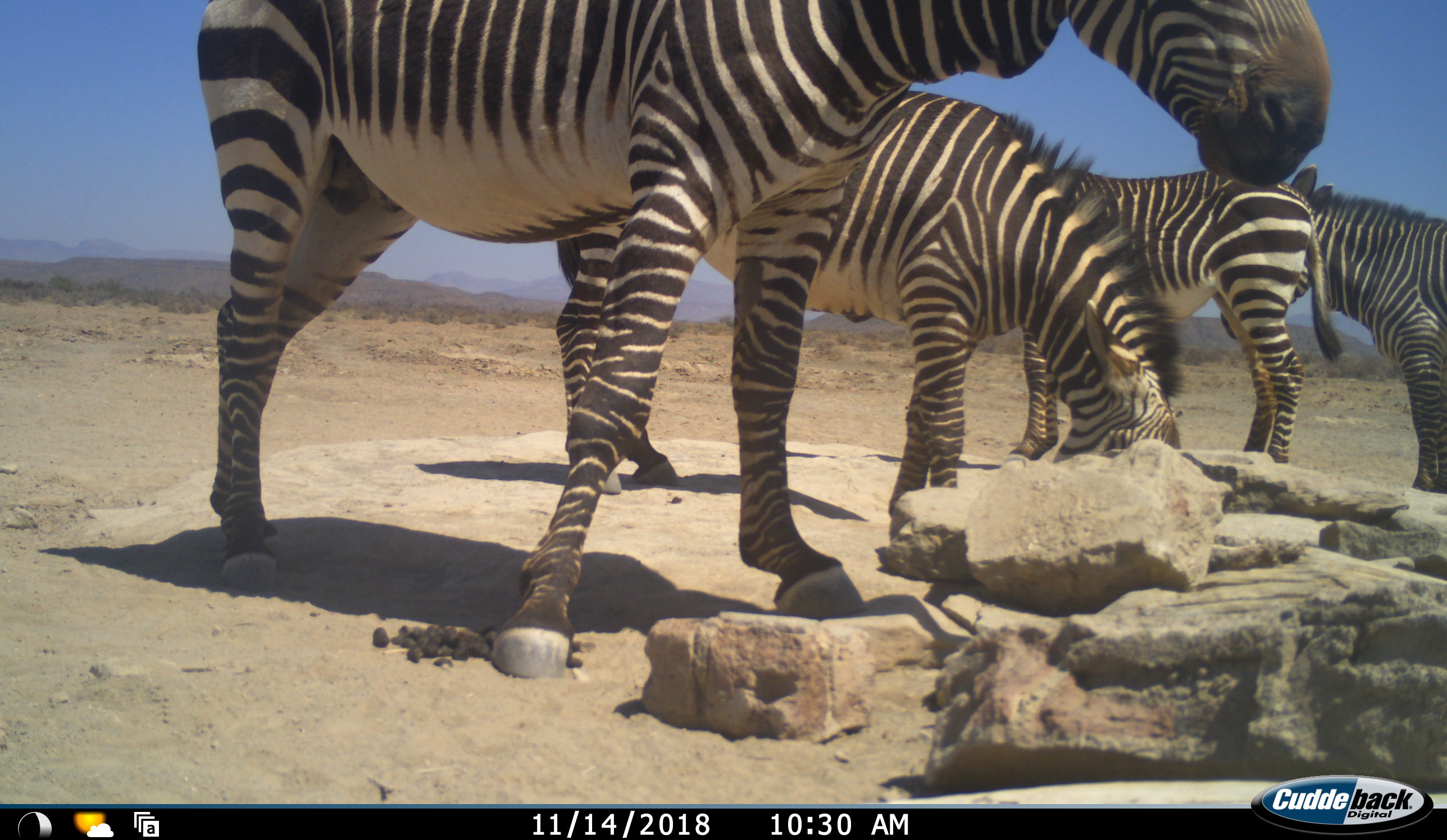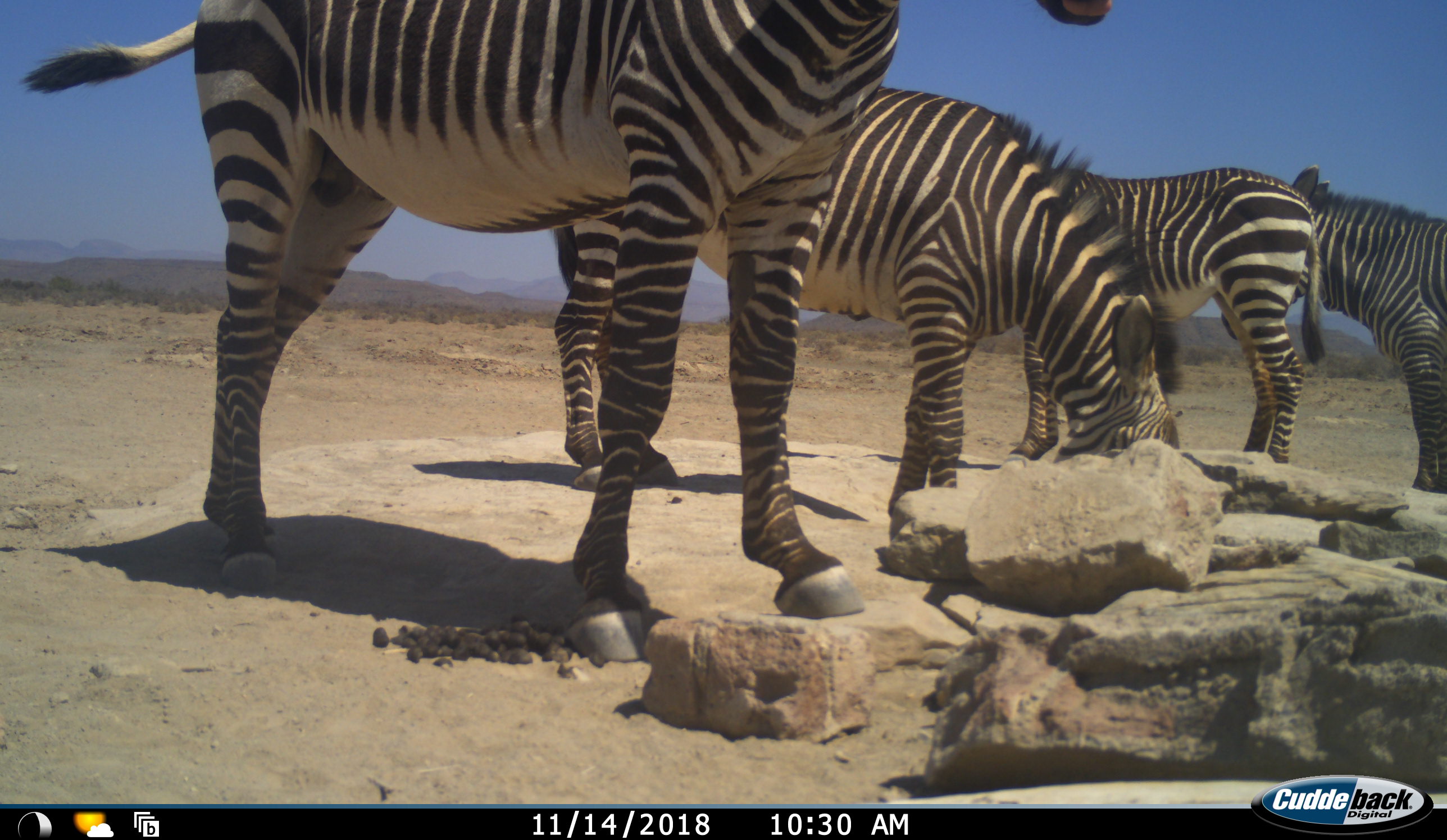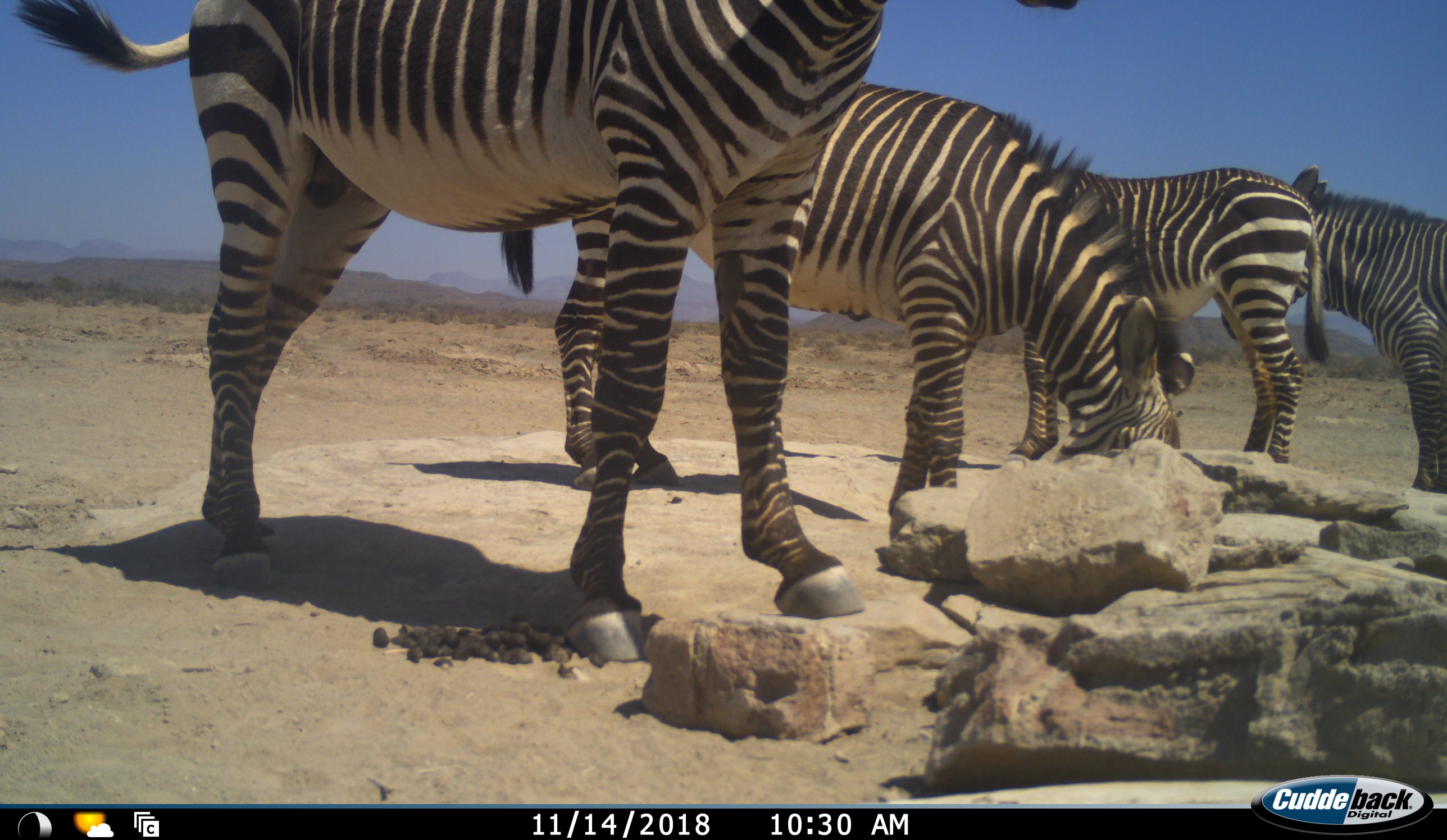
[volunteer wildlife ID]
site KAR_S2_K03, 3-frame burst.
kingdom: Animalia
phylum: Chordata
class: Mammalia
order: Perissodactyla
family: Equidae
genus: Equus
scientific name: Equus zebra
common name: mountain zebra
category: zebramountain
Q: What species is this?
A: Zebramountain (mountain zebra) (Equus zebra).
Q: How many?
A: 4.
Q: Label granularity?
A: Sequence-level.